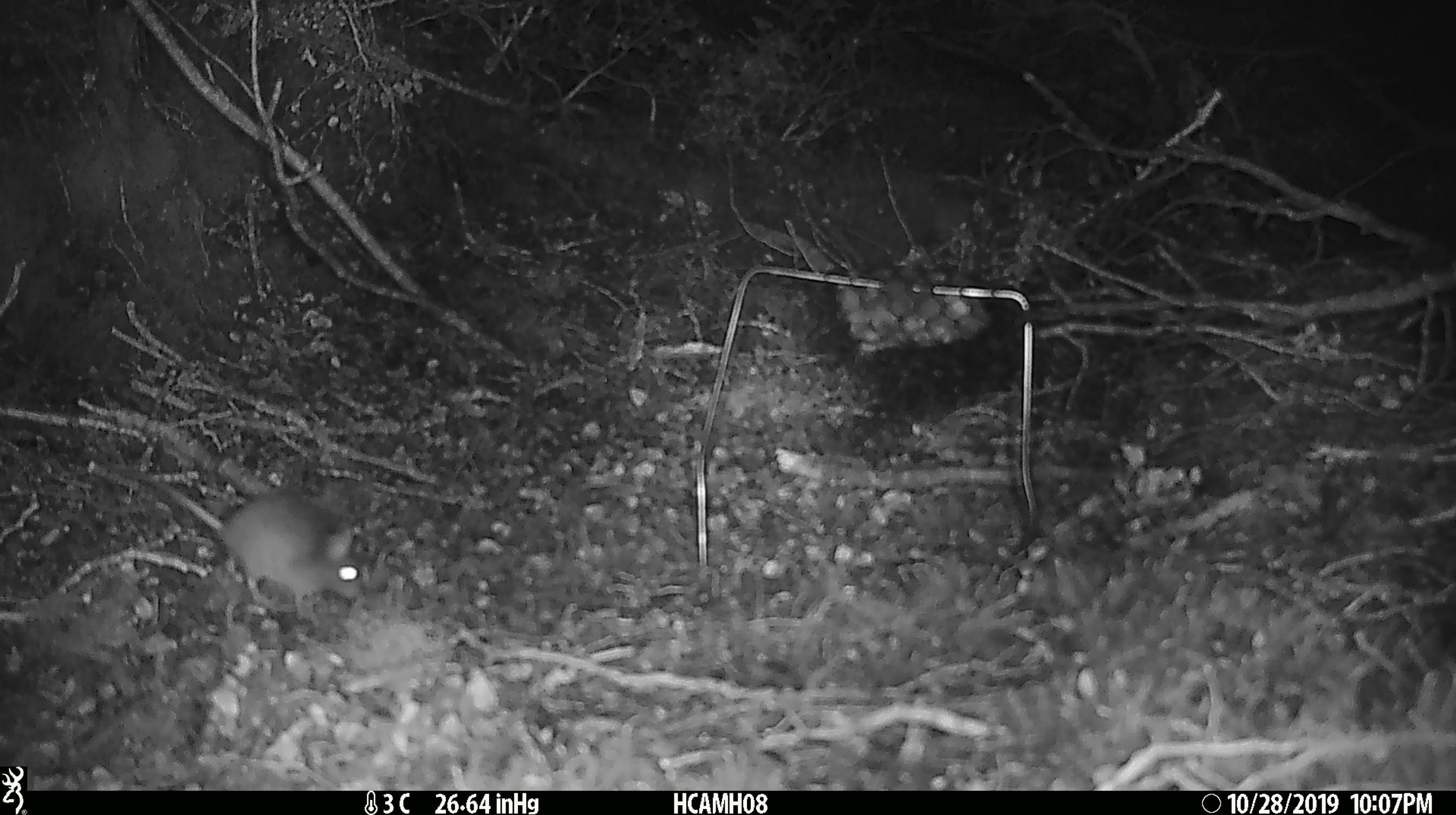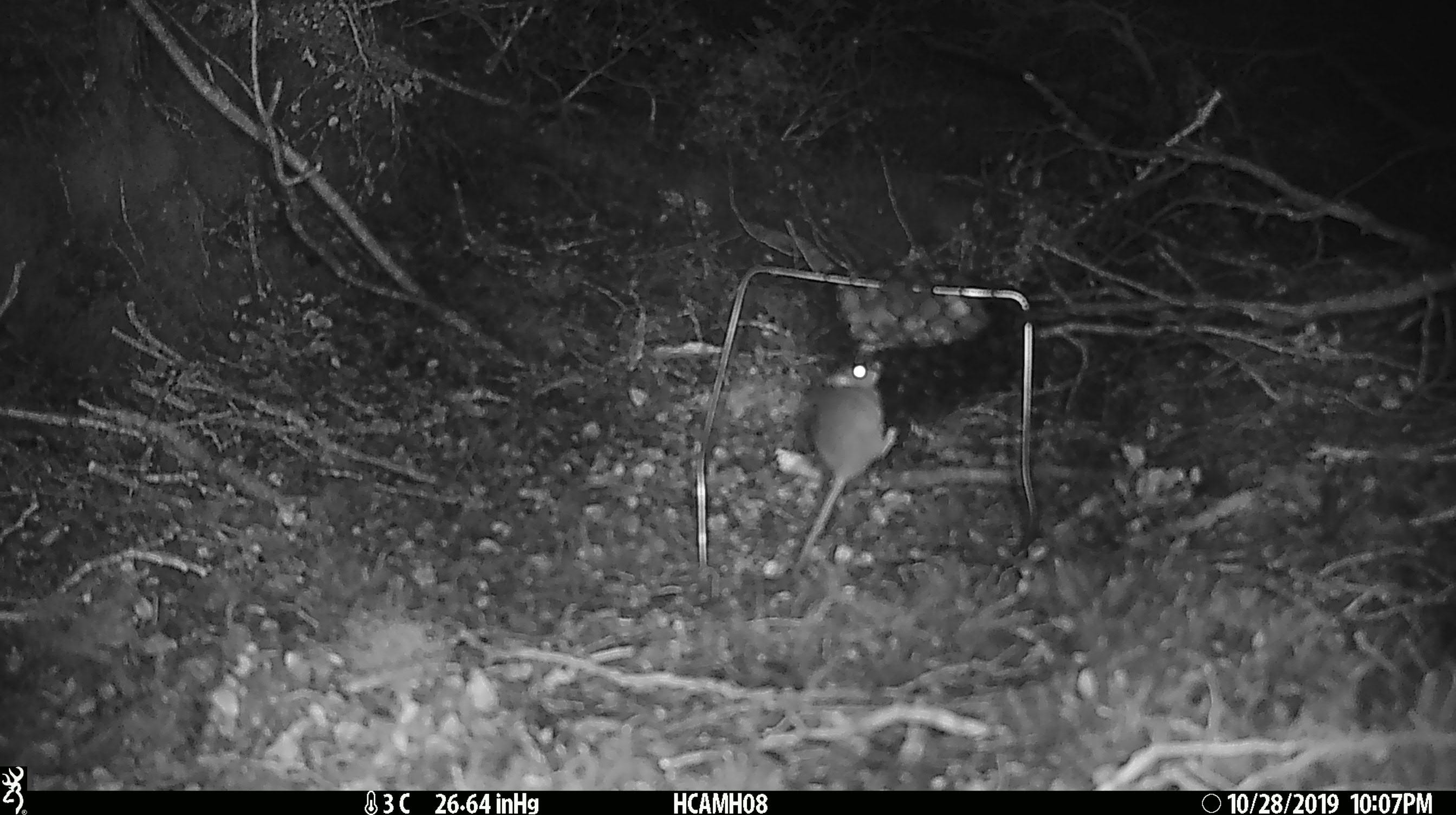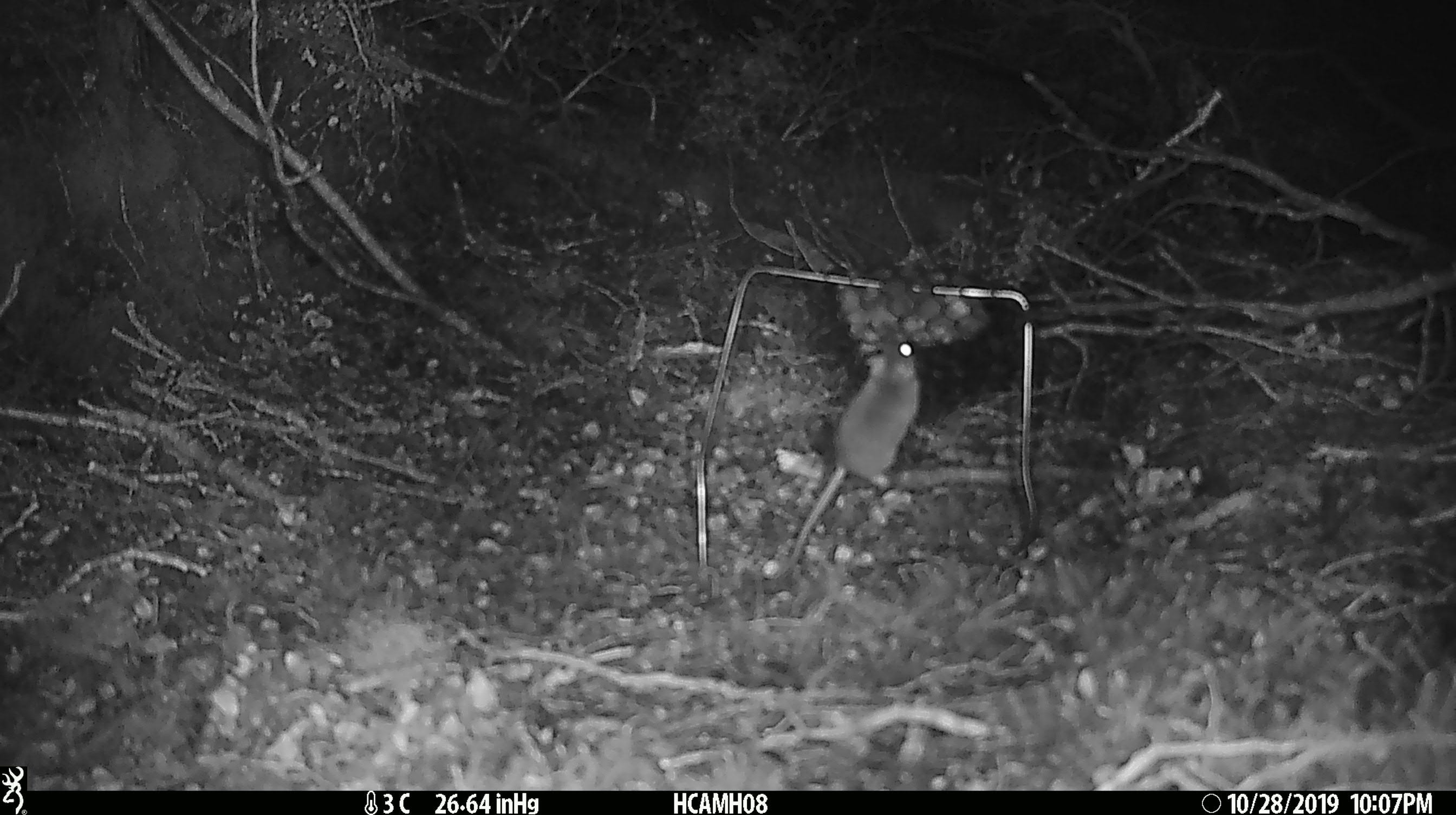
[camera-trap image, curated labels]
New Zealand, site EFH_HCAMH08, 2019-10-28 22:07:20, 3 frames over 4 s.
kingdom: Animalia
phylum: Chordata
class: Mammalia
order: Rodentia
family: Muridae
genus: Mus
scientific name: Mus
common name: mouse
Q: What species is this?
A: Mouse (Mus).